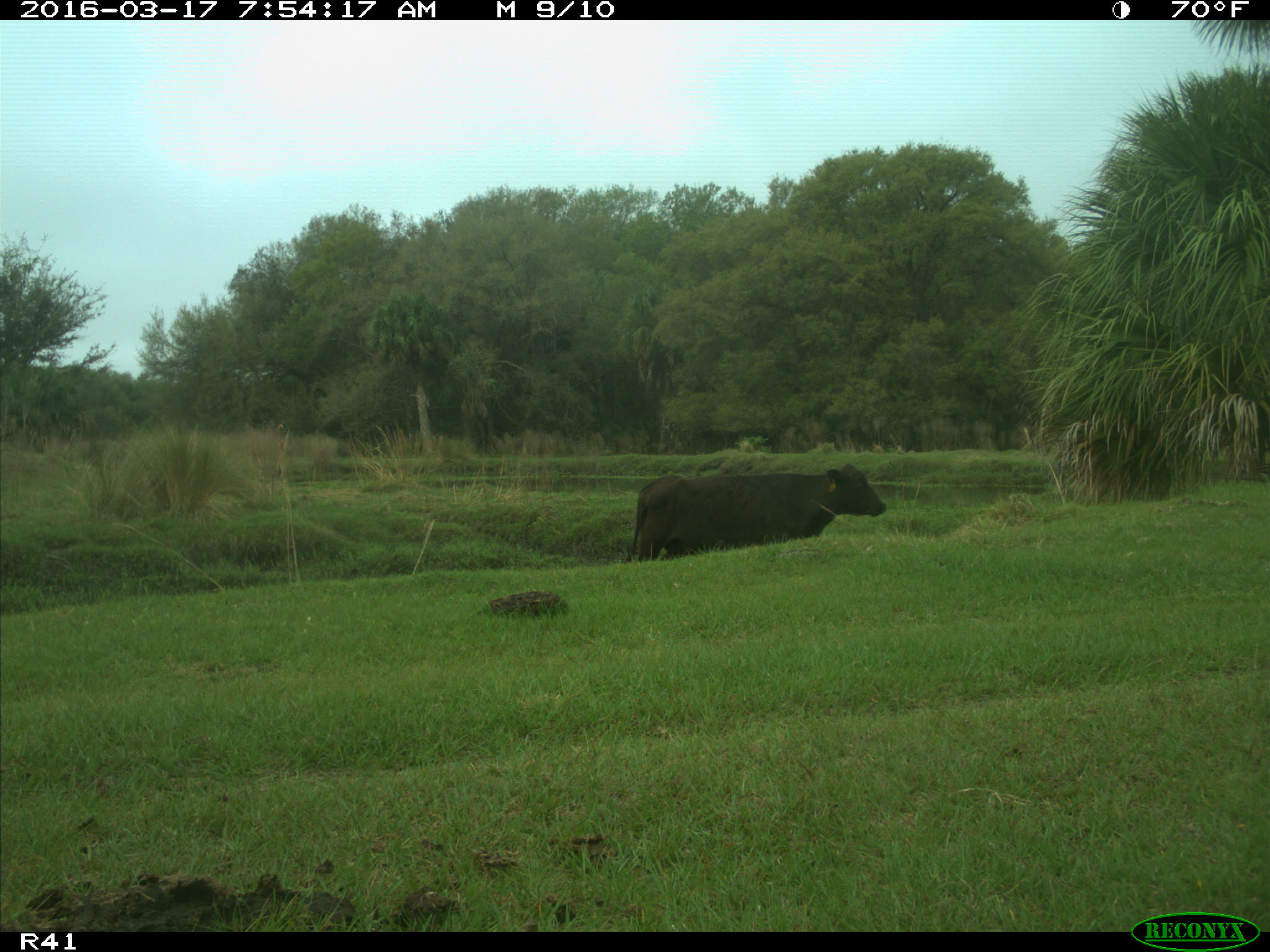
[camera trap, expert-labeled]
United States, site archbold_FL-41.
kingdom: Animalia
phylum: Chordata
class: Mammalia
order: Artiodactyla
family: Bovidae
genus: Bos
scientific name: Bos taurus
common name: domestic cow